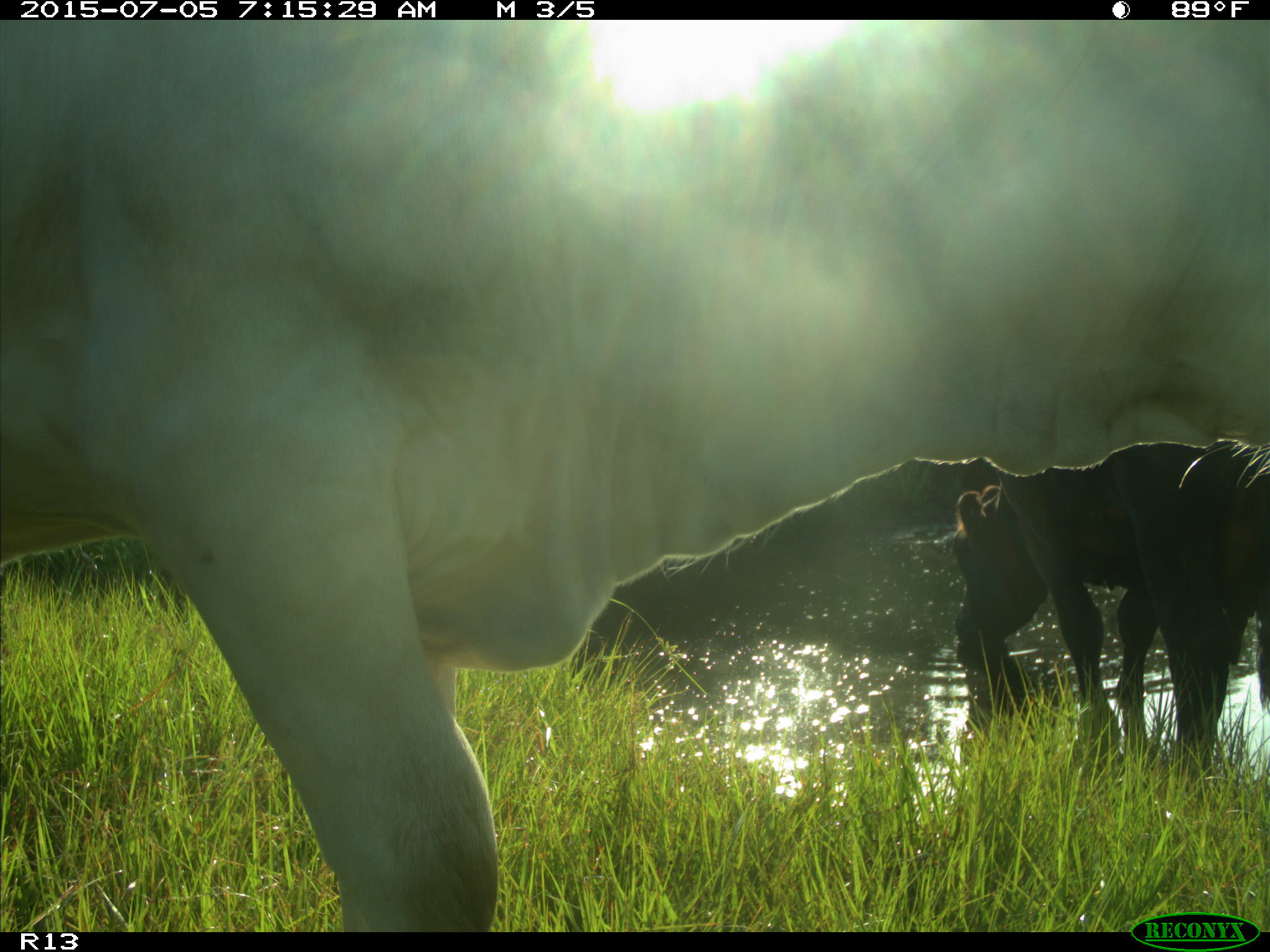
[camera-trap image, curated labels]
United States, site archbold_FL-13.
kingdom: Animalia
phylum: Chordata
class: Mammalia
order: Artiodactyla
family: Bovidae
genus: Bos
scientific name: Bos taurus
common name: domestic cow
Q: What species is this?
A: Bos taurus (domestic cow).